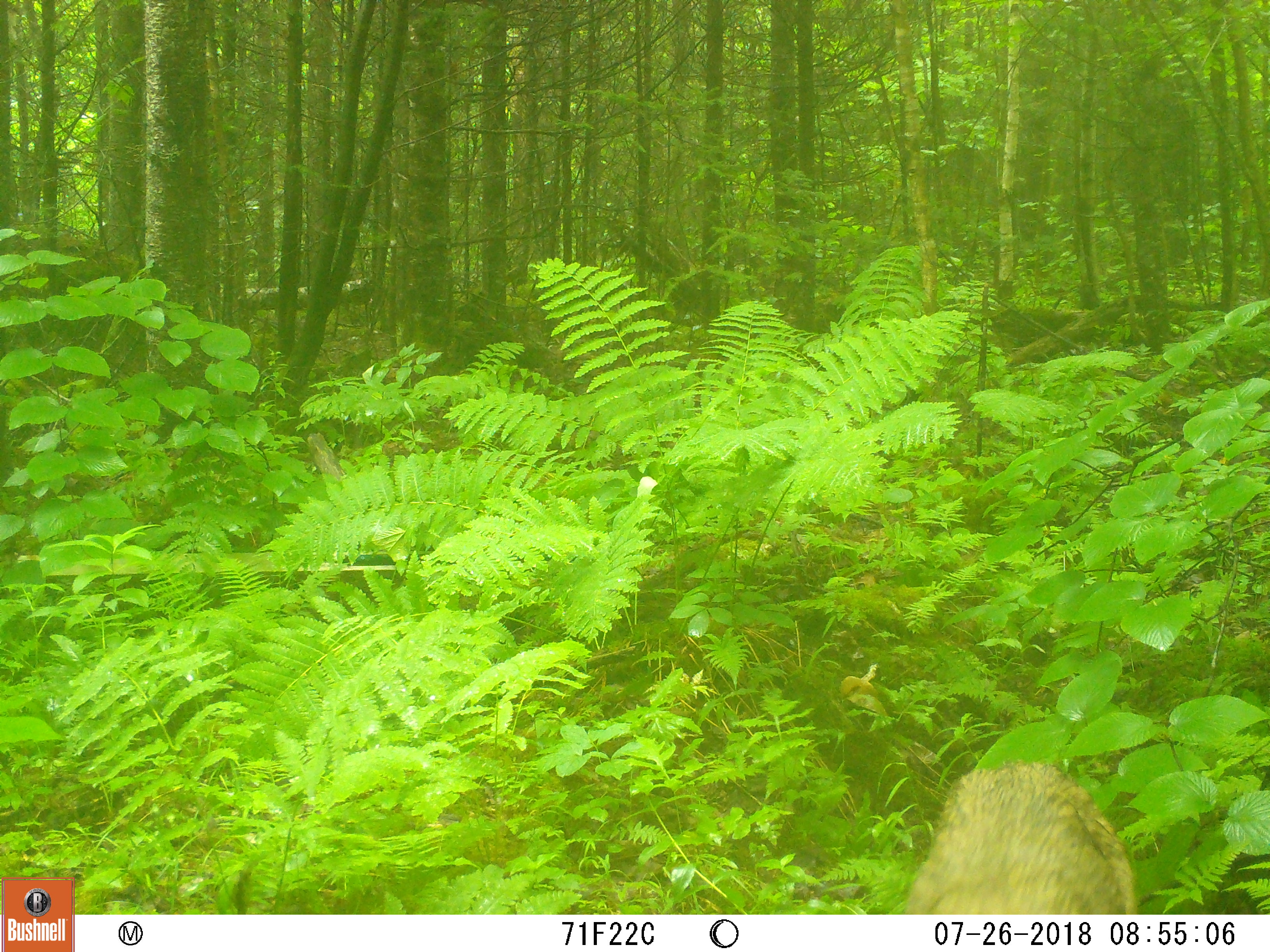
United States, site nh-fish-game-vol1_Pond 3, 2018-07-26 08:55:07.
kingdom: Animalia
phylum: Chordata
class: Mammalia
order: Carnivora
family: Canidae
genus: Canis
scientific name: Canis latrans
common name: coyote